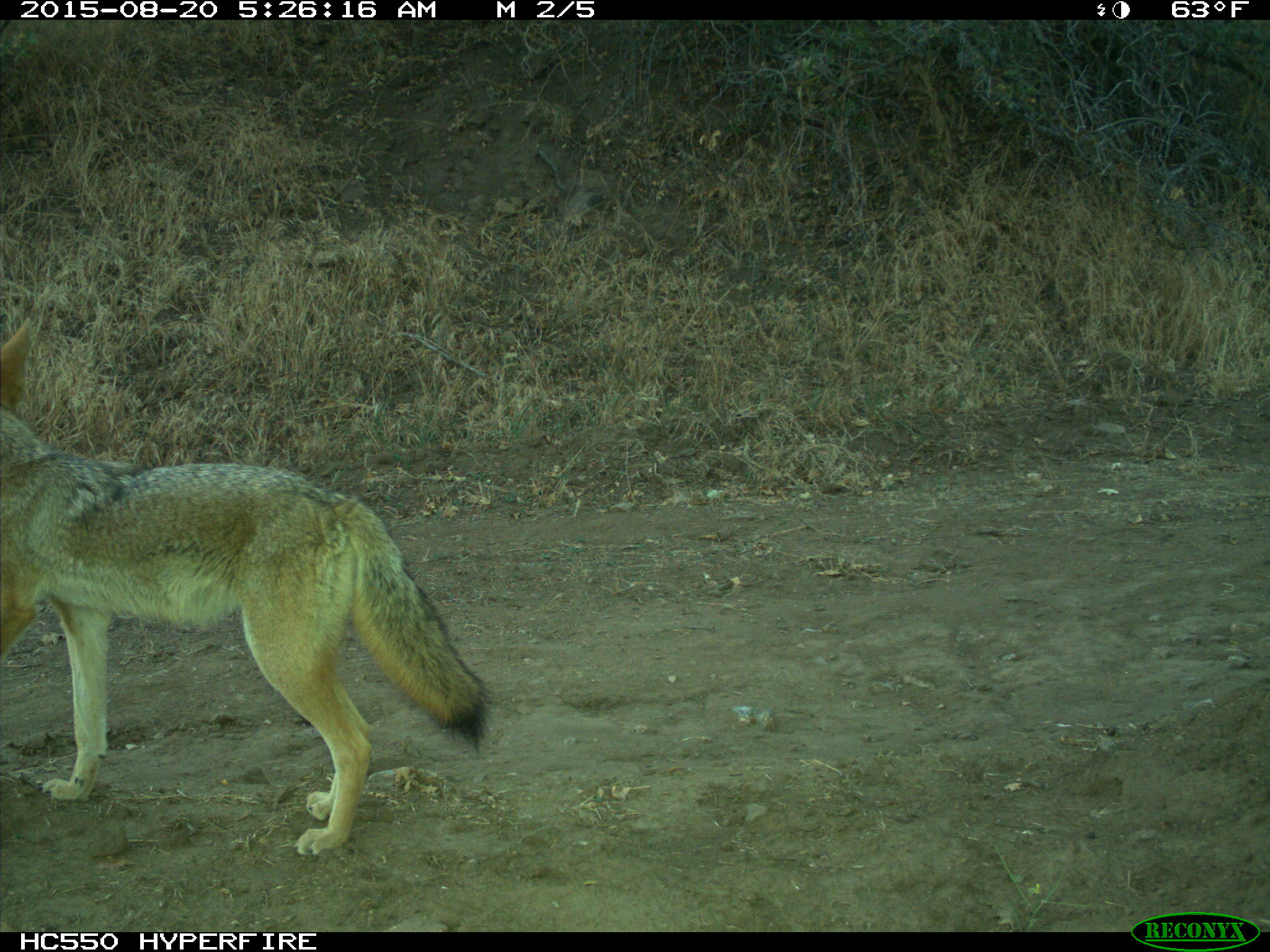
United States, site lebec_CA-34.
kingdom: Animalia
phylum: Chordata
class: Mammalia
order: Carnivora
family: Canidae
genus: Canis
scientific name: Canis latrans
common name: coyote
Canis latrans (coyote).